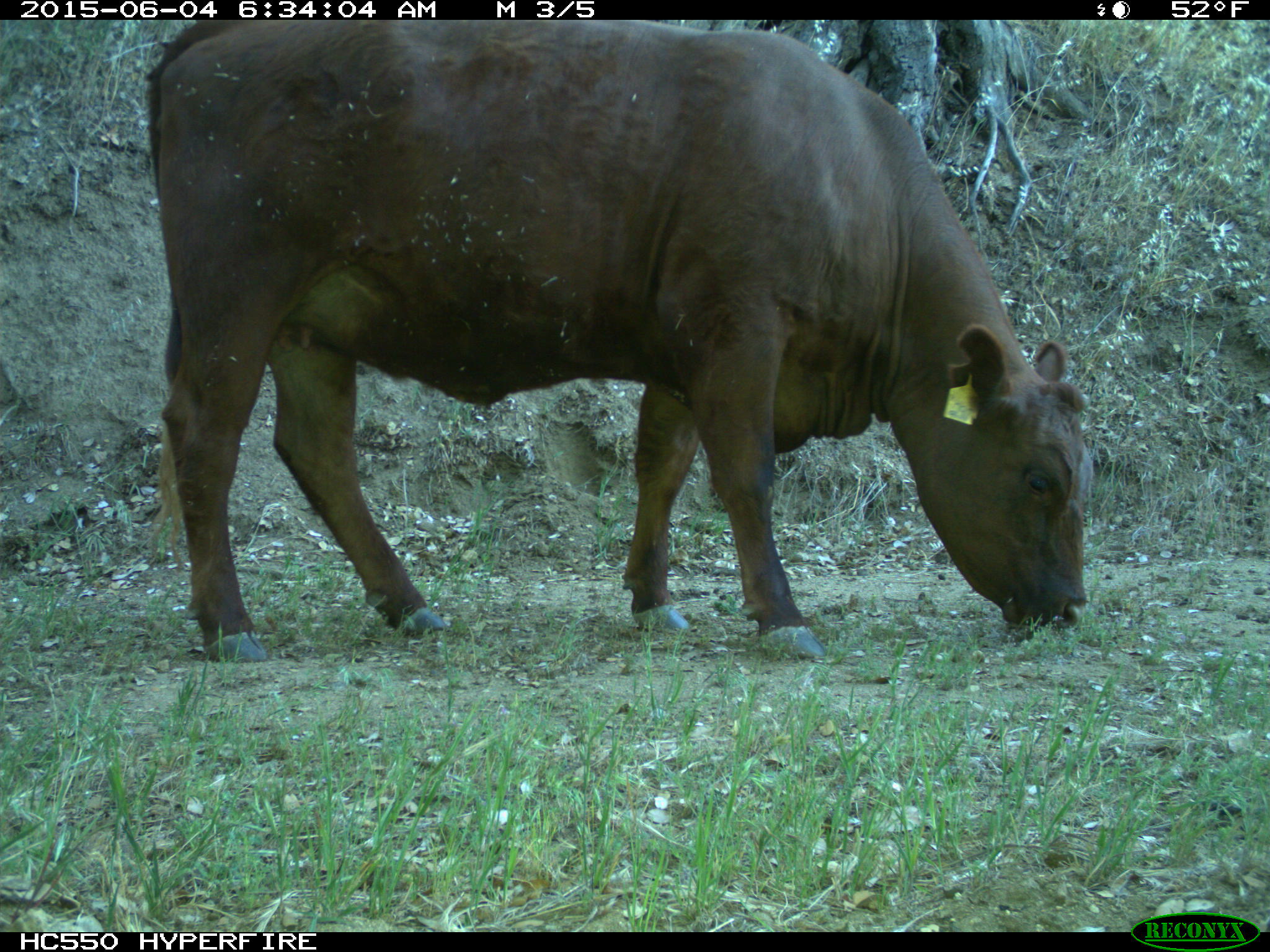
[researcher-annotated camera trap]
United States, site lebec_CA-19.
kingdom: Animalia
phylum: Chordata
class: Mammalia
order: Artiodactyla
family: Bovidae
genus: Bos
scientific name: Bos taurus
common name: domestic cow